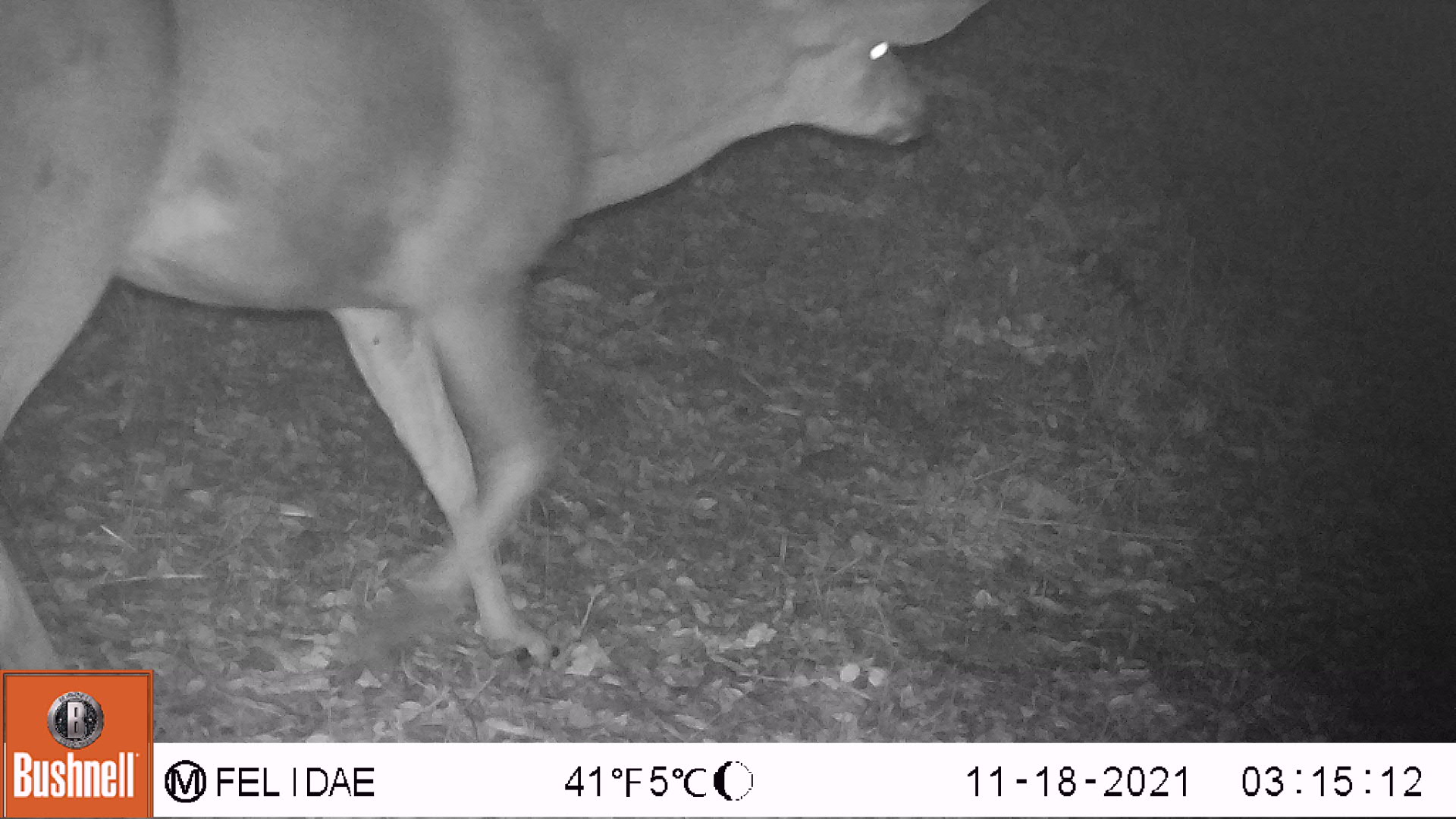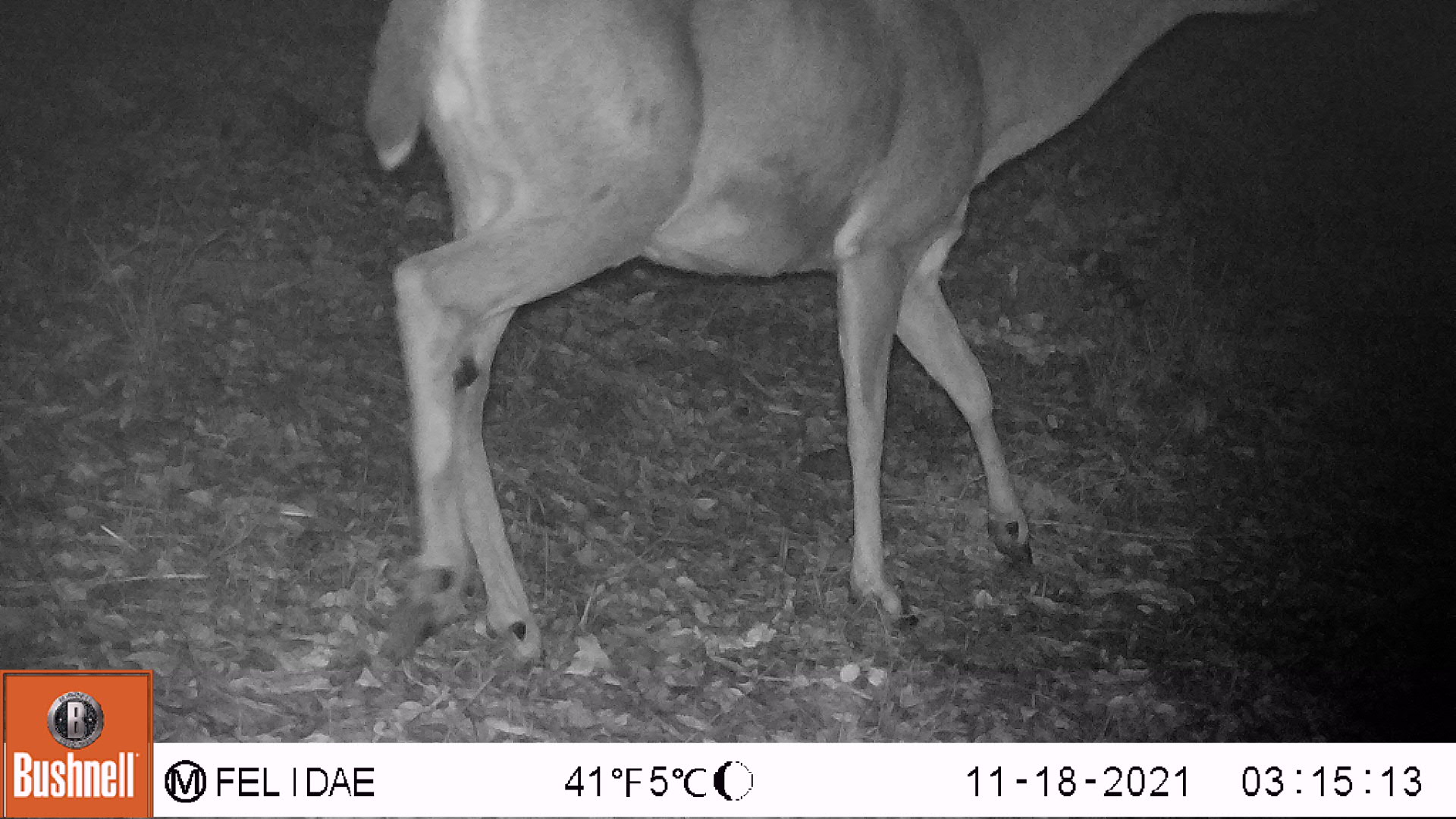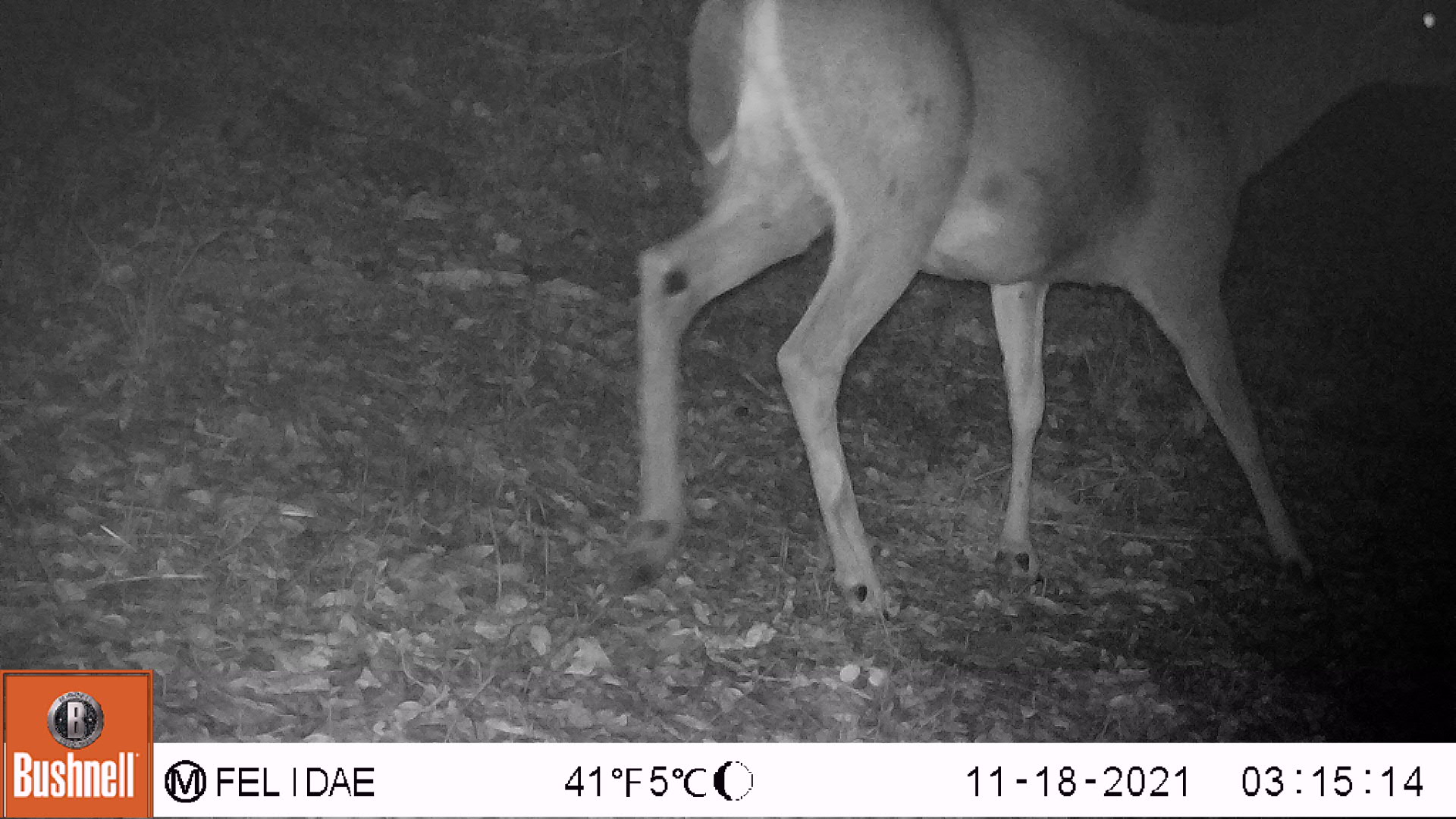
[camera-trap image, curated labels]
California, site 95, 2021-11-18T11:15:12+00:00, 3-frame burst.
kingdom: Animalia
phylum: Chordata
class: Mammalia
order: Artiodactyla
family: Cervidae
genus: Odocoileus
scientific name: Odocoileus hemionus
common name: mule deer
Mule deer (Odocoileus hemionus).